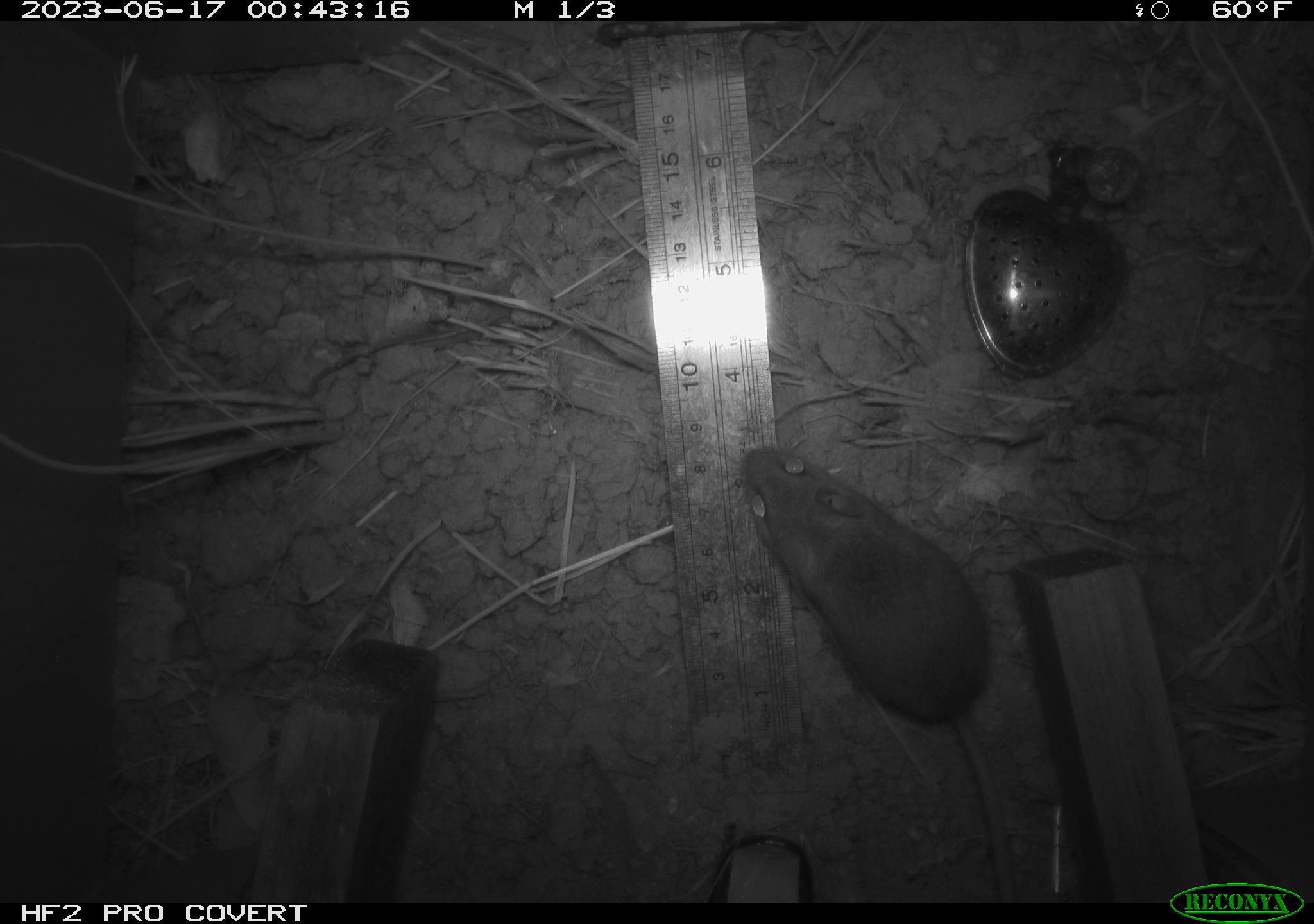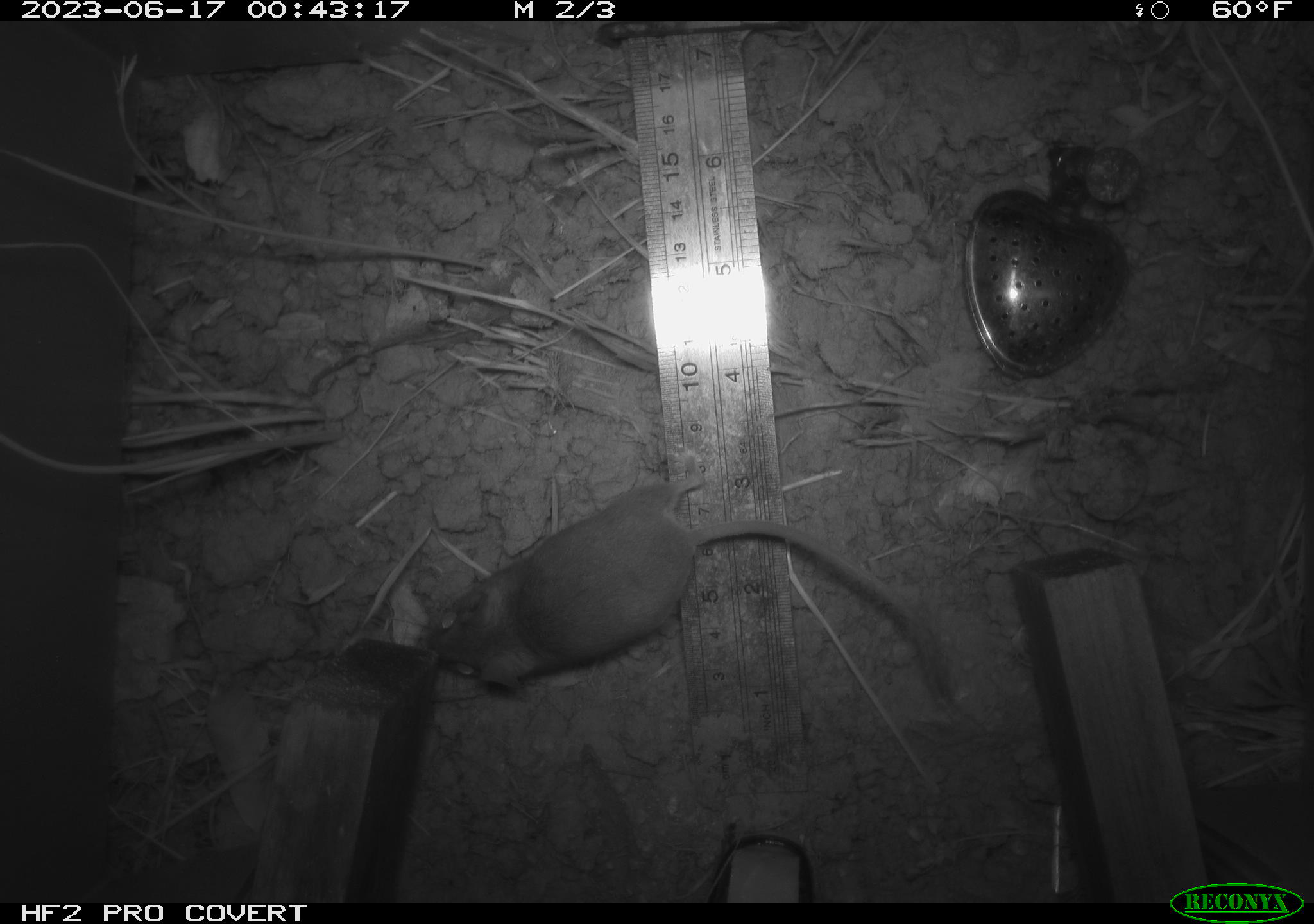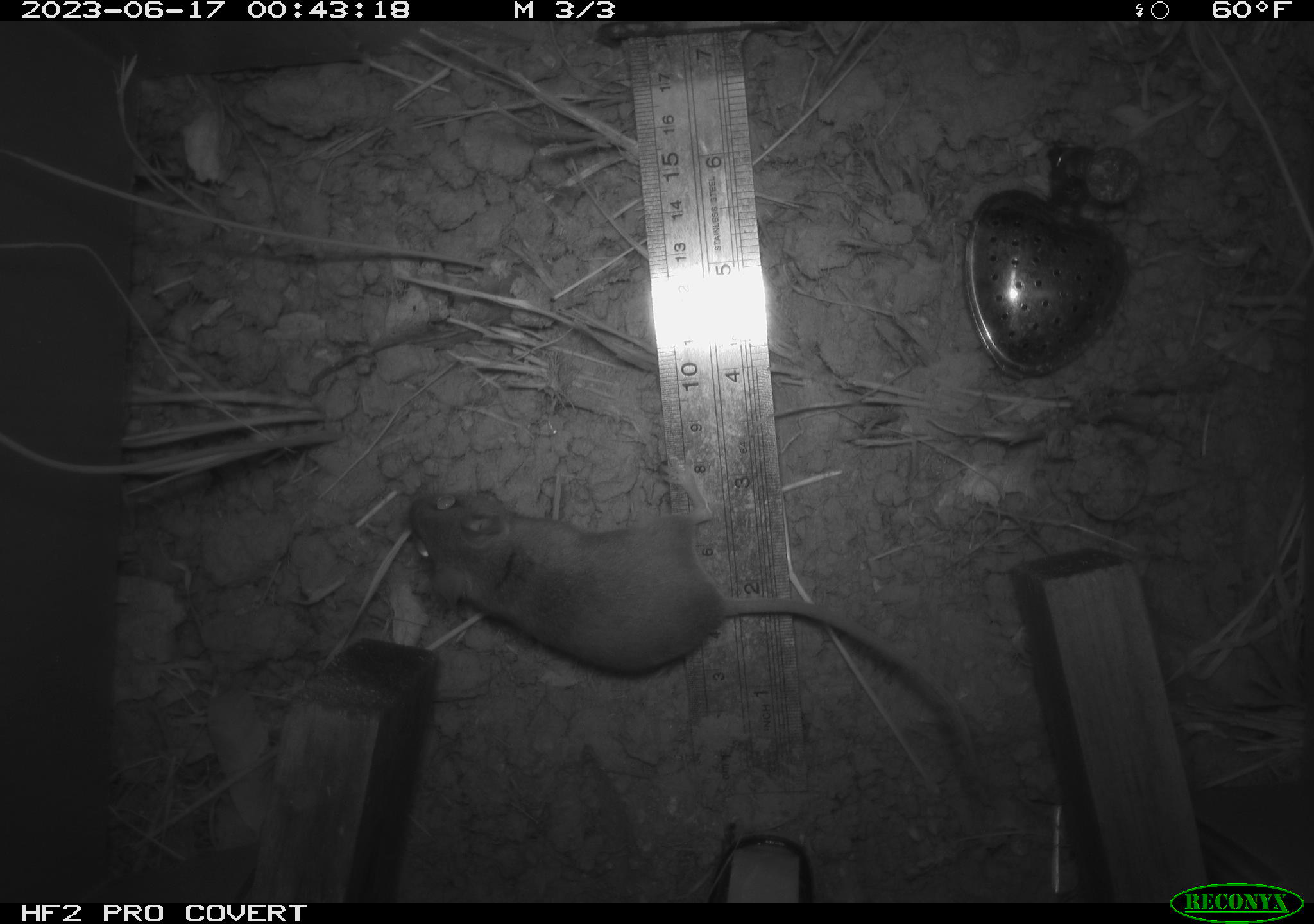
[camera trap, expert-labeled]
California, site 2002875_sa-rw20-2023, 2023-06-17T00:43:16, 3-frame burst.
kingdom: Animalia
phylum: Chordata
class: Mammalia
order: Rodentia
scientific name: Rodentia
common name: mouse species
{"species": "mouse species (Rodentia)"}